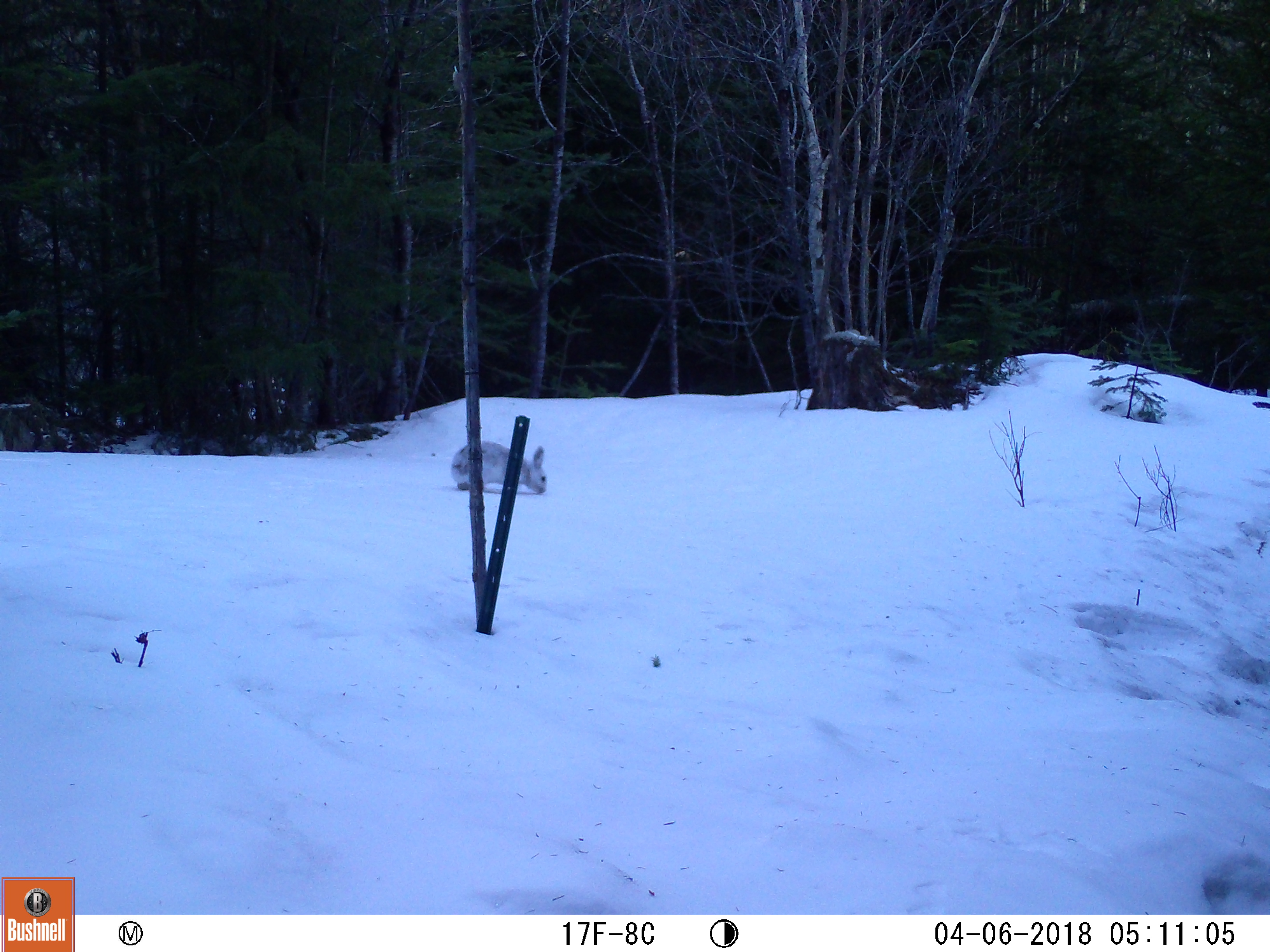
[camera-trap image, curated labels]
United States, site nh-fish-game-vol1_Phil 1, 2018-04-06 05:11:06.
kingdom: Animalia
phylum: Chordata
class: Mammalia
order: Lagomorpha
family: Leporidae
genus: Lepus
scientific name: Lepus americanus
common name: snowshoe hare